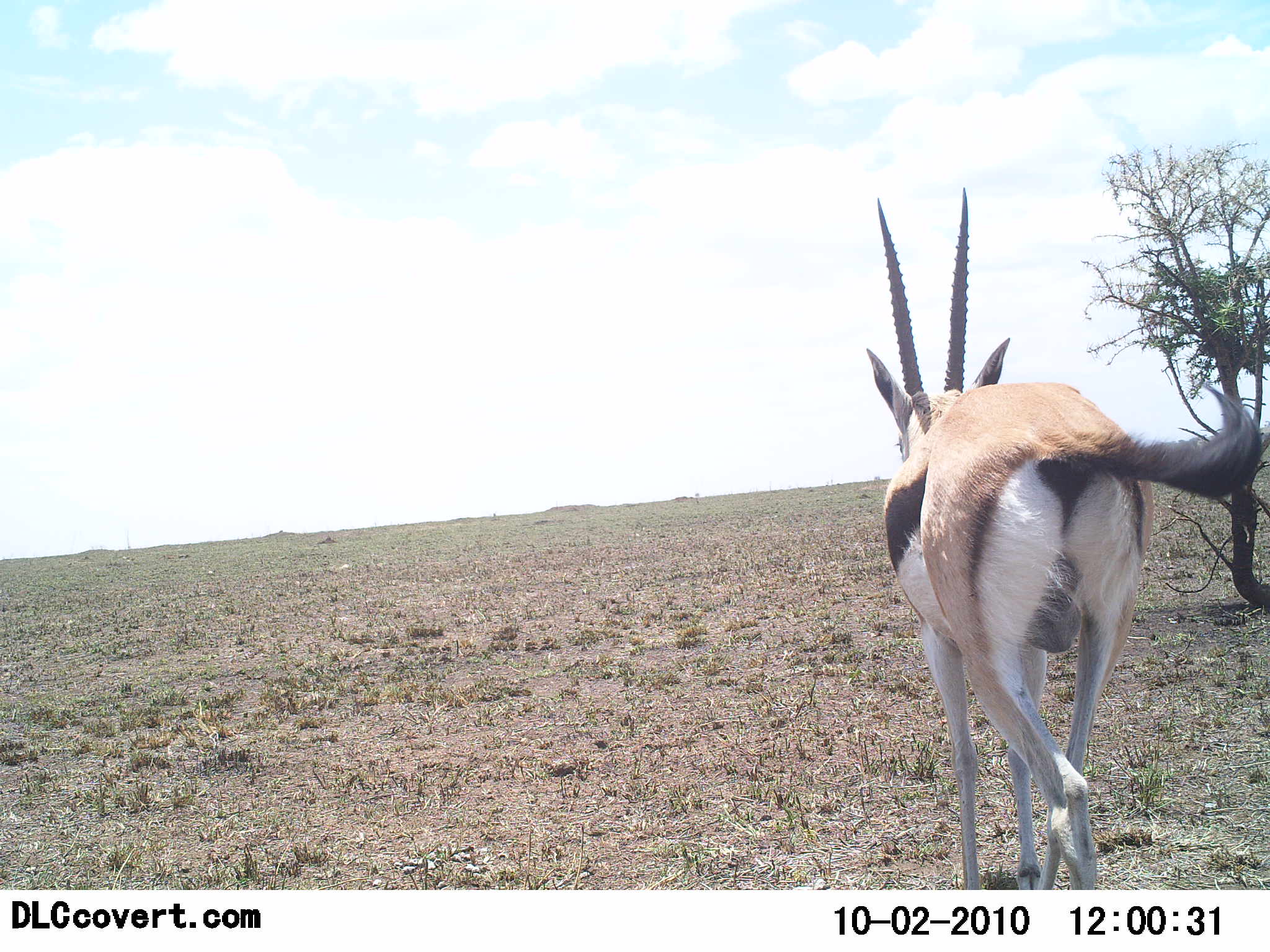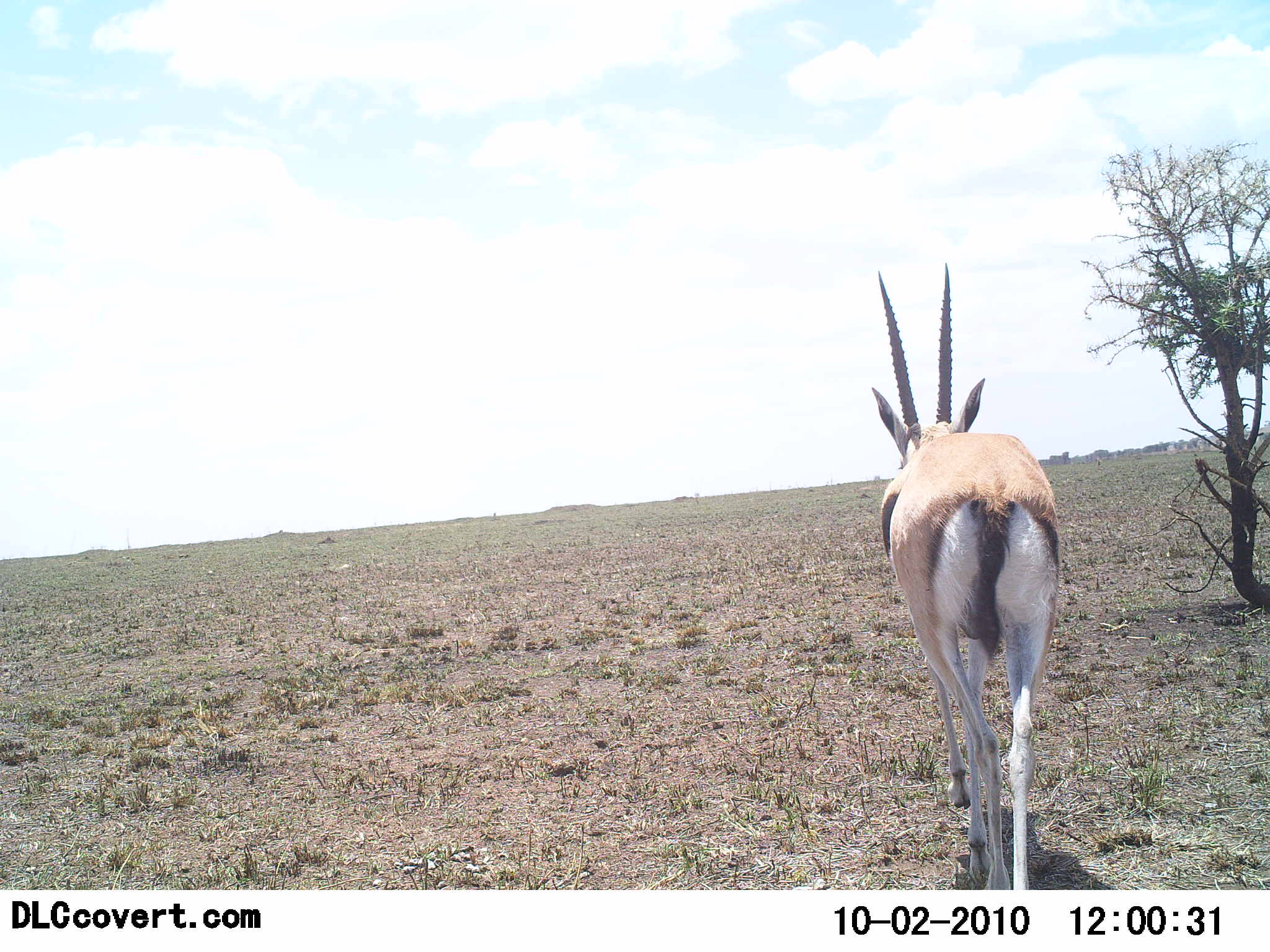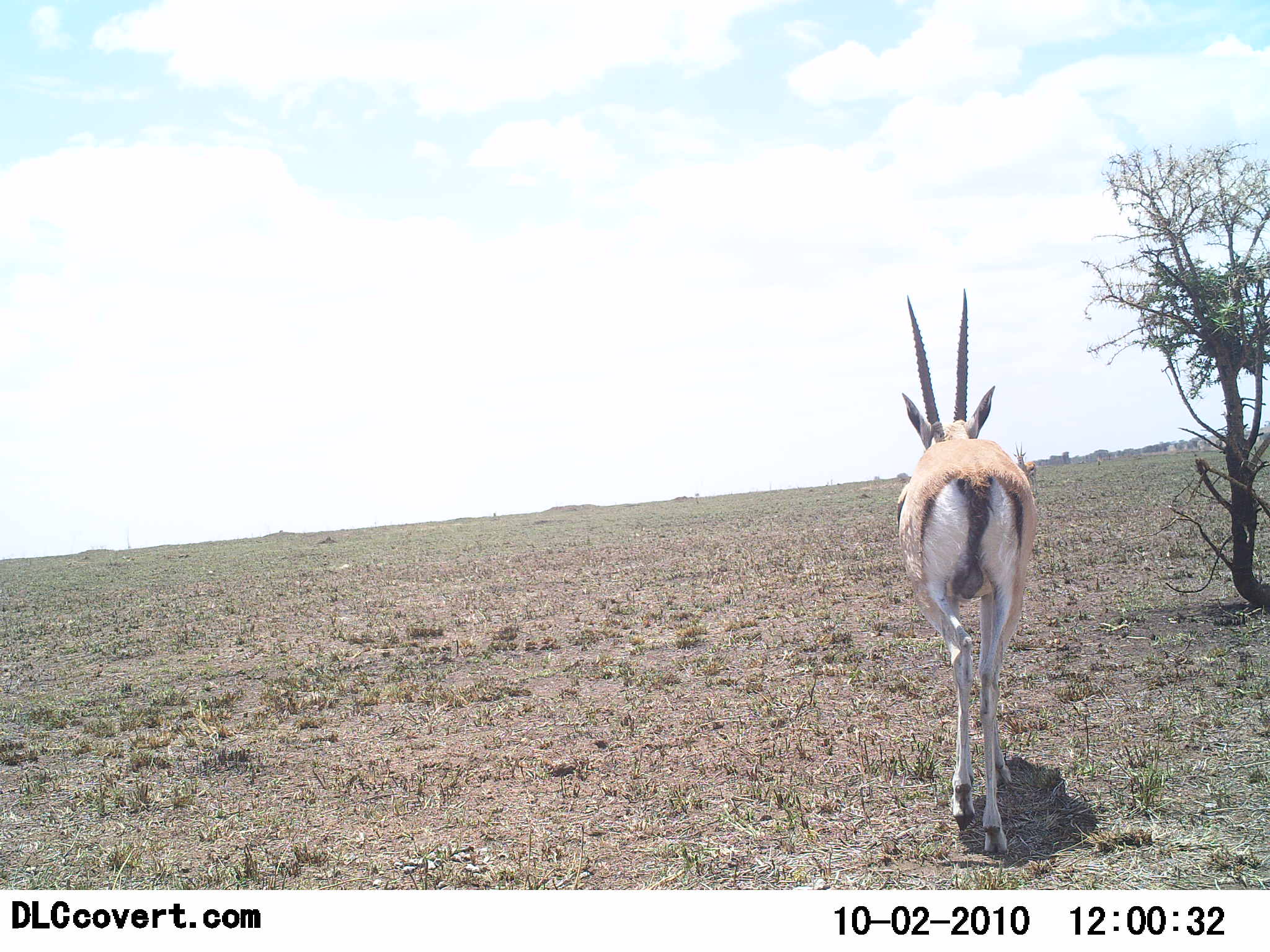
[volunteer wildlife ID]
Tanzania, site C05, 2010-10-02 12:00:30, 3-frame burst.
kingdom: Animalia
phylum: Chordata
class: Mammalia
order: Artiodactyla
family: Bovidae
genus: Eudorcas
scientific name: Eudorcas thomsonii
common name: thomson's gazelle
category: gazellethomsons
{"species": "gazellethomsons (thomson's gazelle) (Eudorcas thomsonii)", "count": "1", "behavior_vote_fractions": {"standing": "10%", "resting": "0%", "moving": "90%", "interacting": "0%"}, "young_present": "0%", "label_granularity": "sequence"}